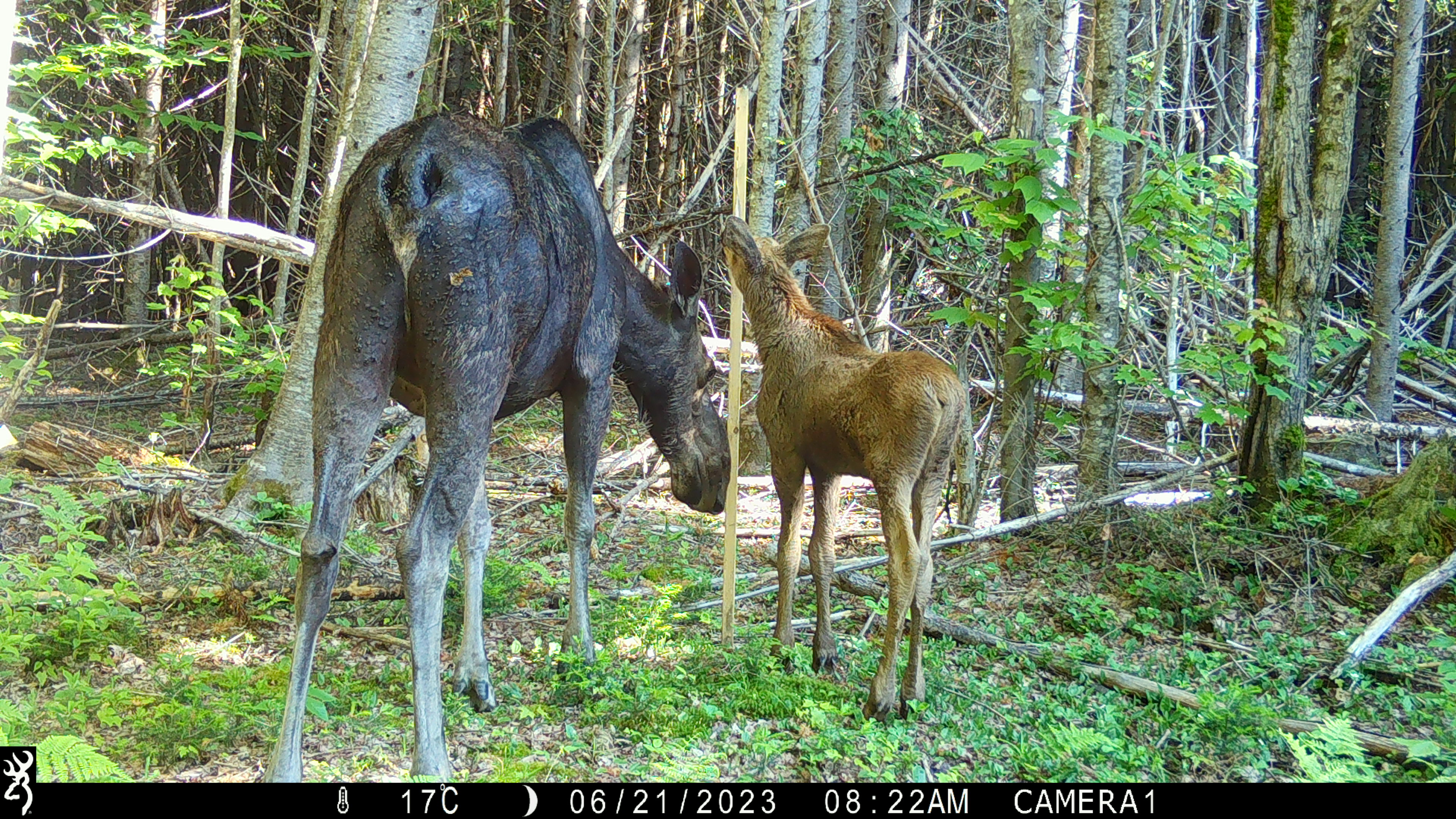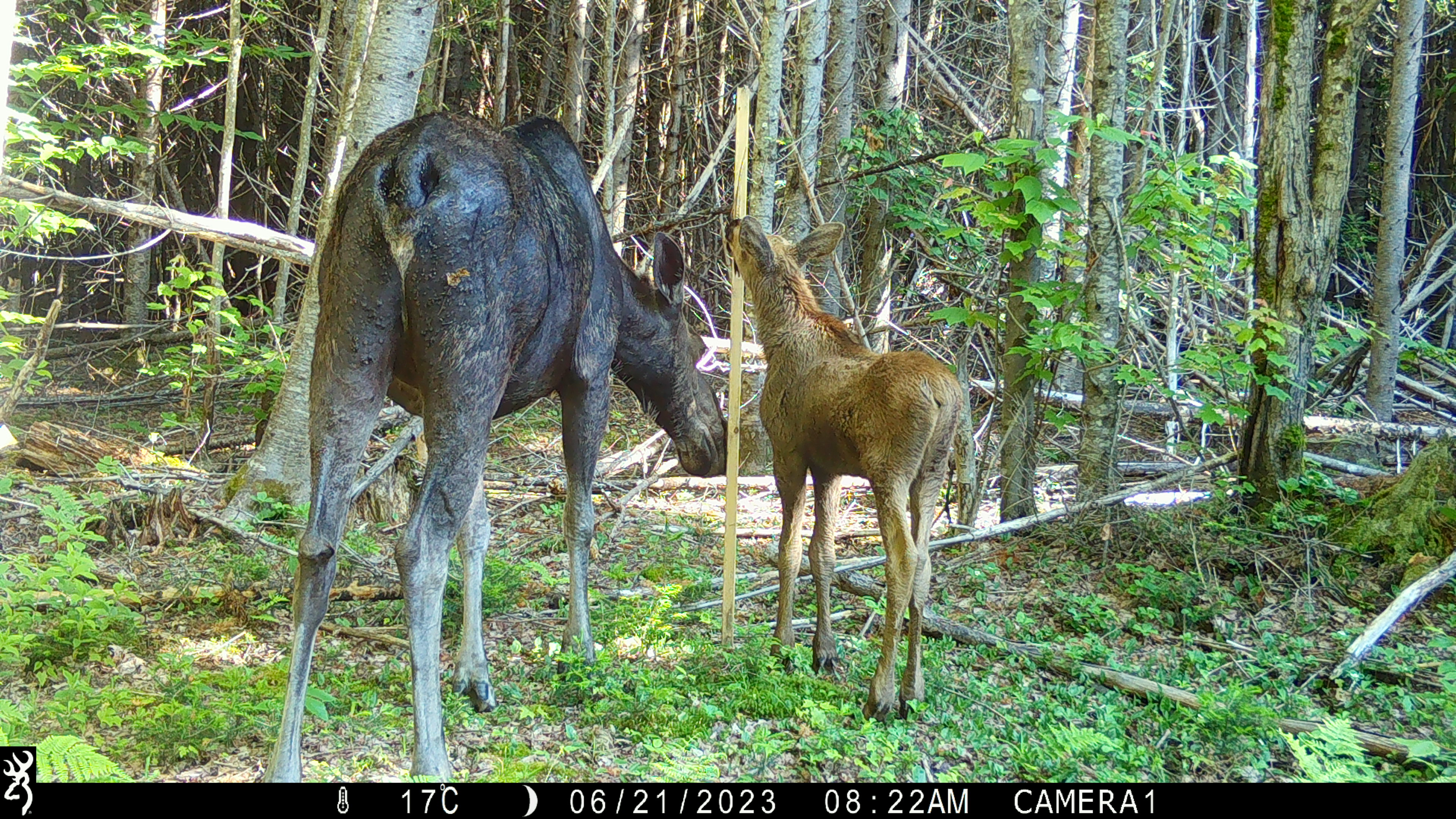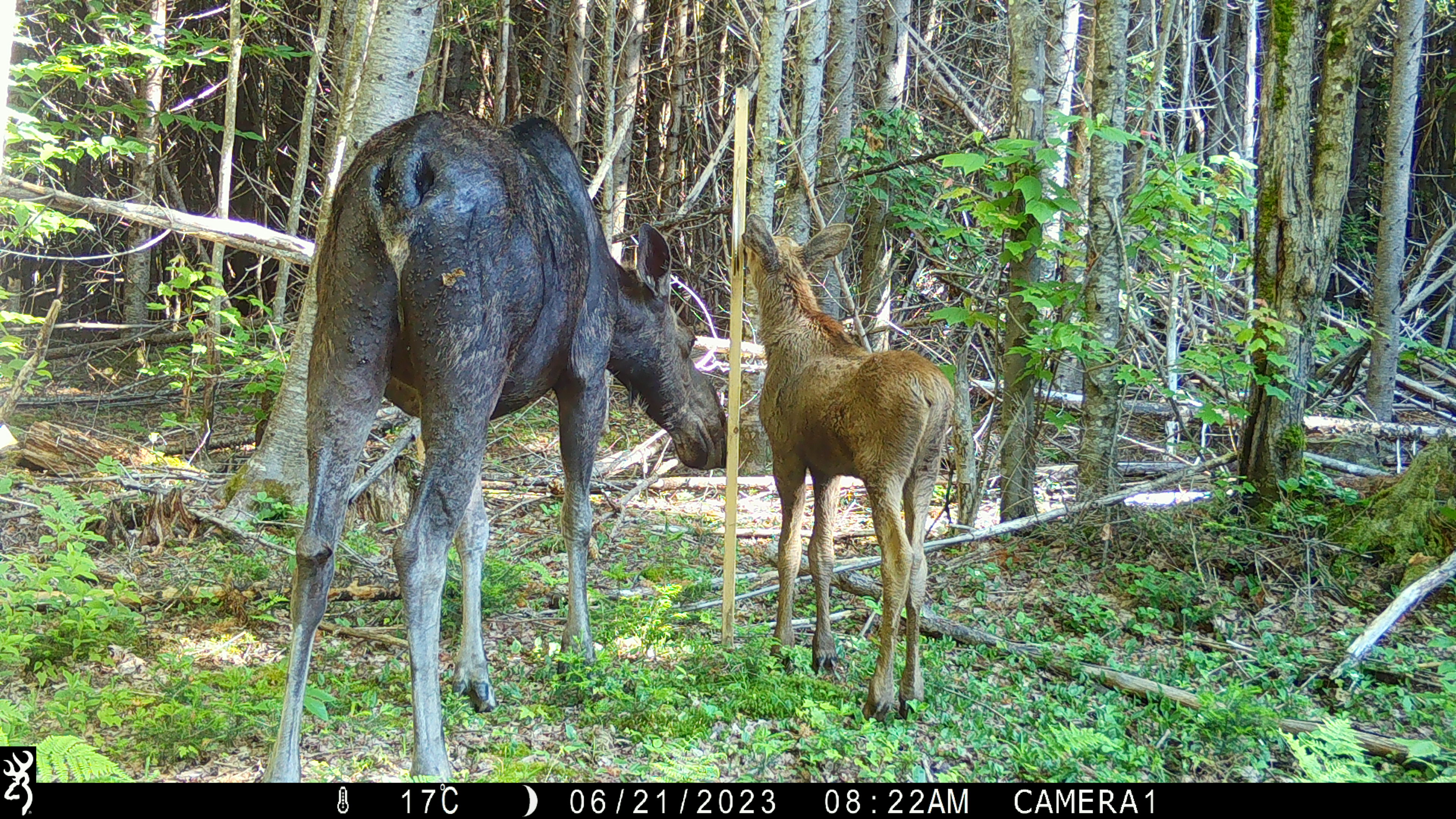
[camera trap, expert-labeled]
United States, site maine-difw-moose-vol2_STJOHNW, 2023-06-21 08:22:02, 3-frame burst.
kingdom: Animalia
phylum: Chordata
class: Mammalia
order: Artiodactyla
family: Cervidae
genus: Alces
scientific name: Alces alces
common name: moose